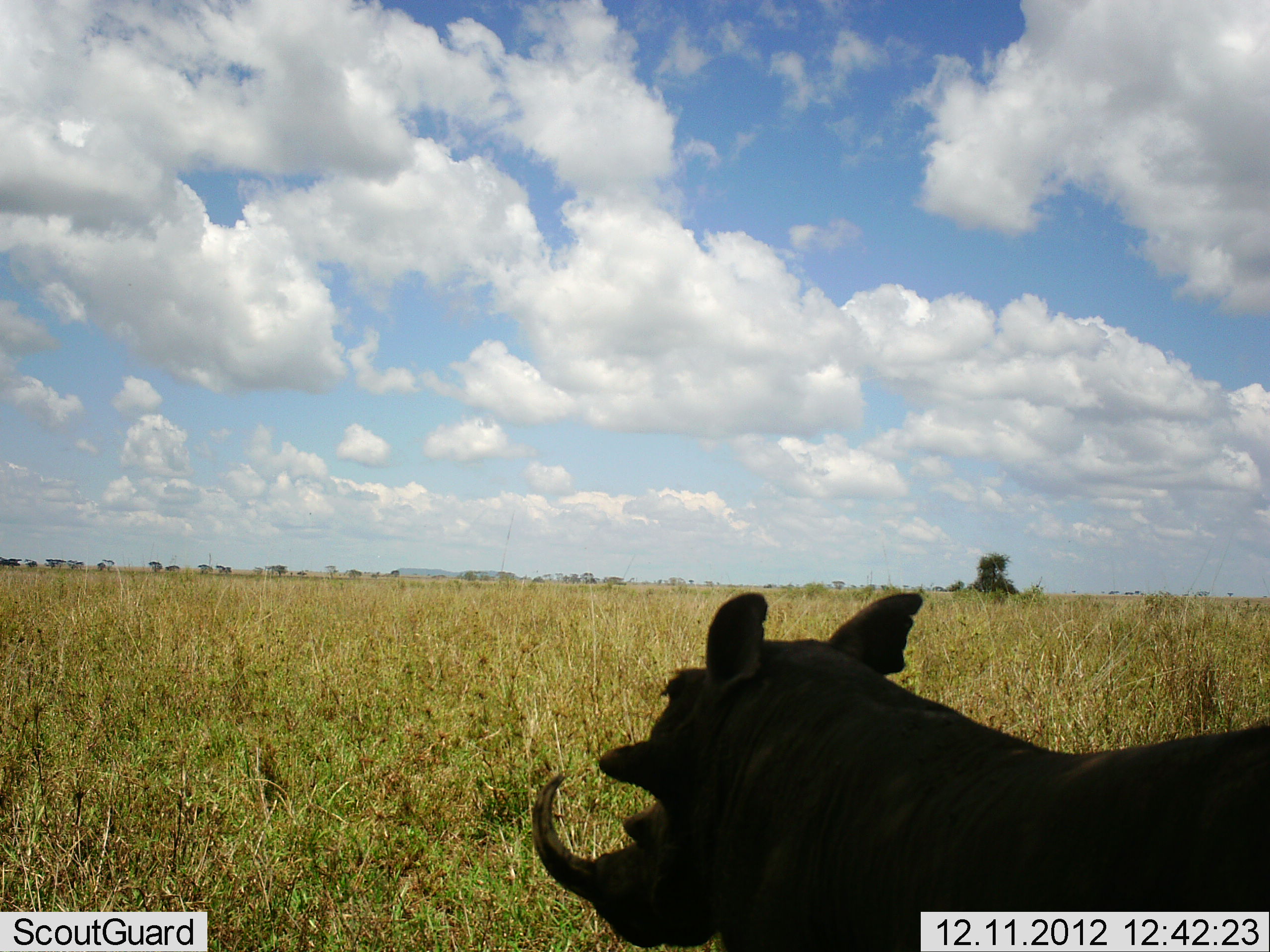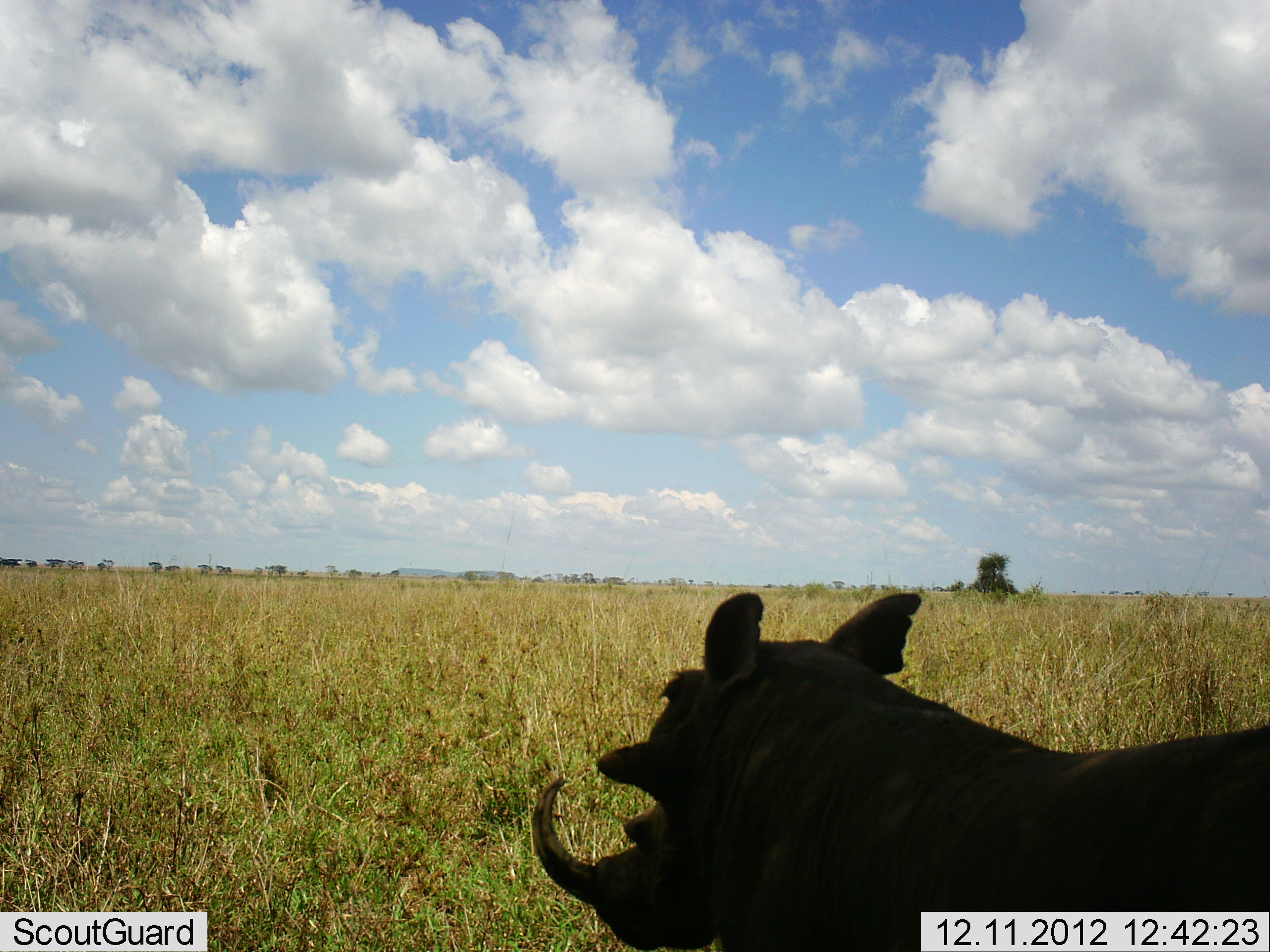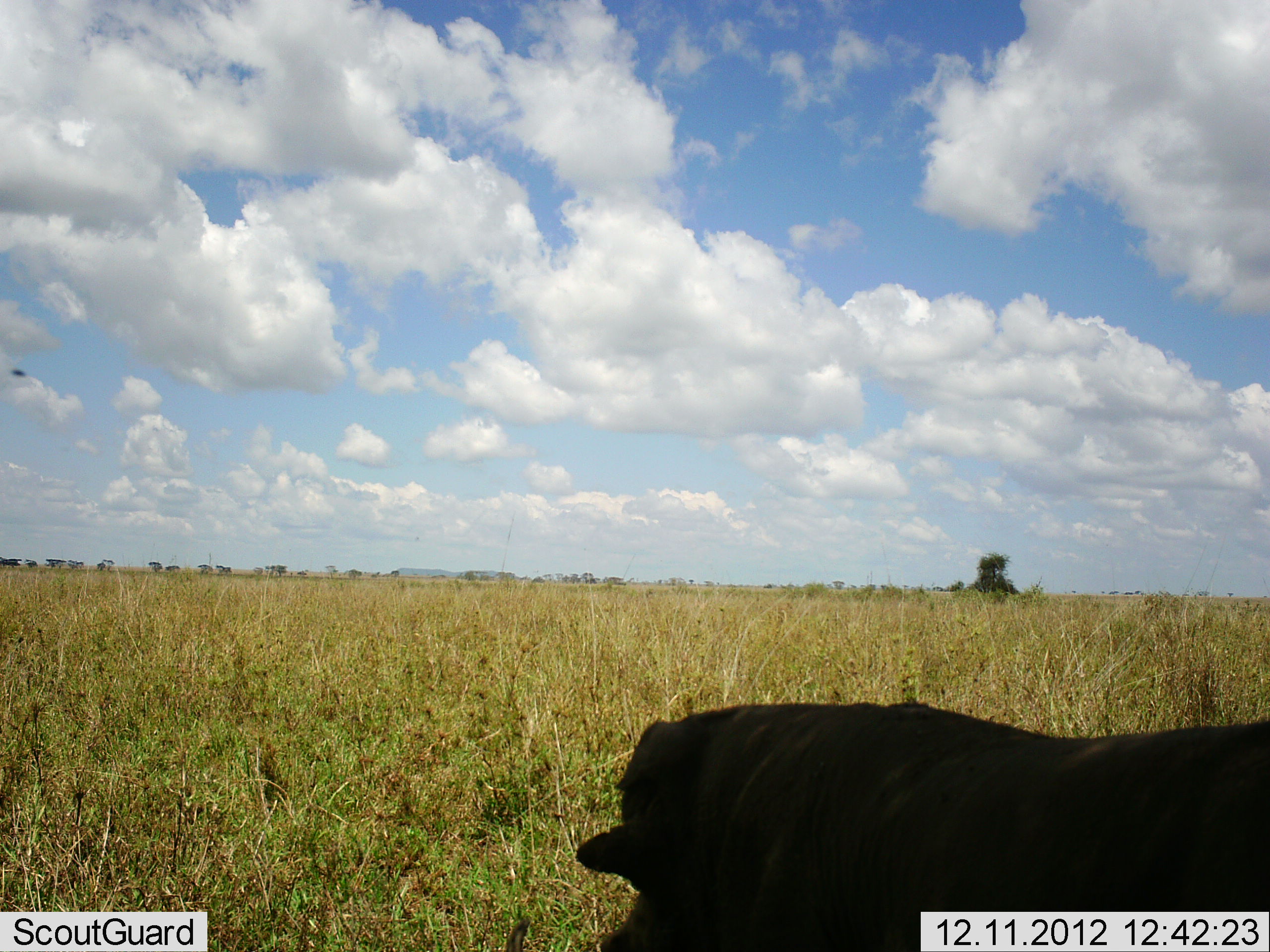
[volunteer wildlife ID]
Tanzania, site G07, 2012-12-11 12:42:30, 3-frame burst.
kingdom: Animalia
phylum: Chordata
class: Mammalia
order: Artiodactyla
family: Suidae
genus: Phacochoerus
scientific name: Phacochoerus africanus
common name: warthog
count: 1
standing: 90%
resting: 10%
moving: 0%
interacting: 0%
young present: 0%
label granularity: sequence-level